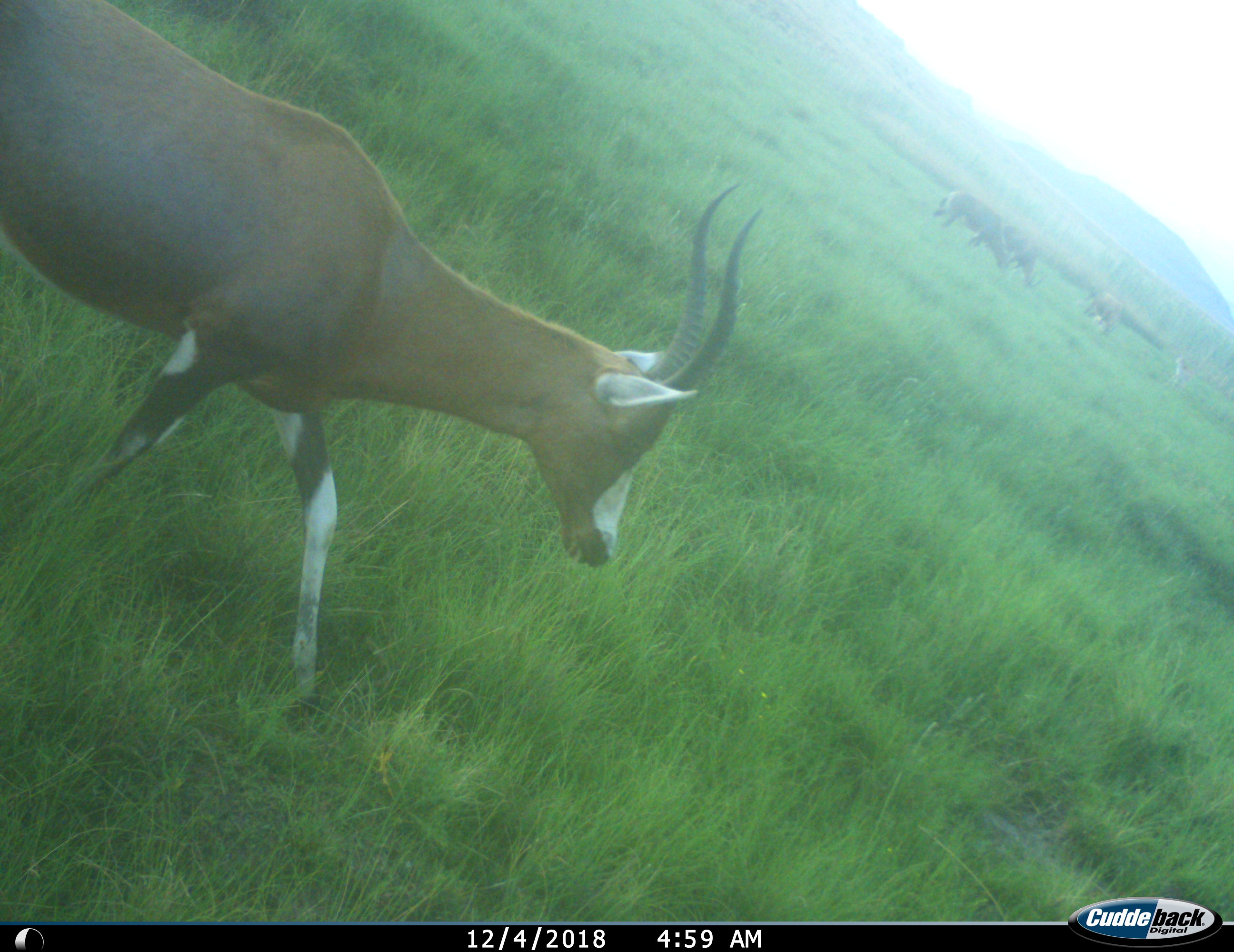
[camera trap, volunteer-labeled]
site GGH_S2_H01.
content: unidentified animal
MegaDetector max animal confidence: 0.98